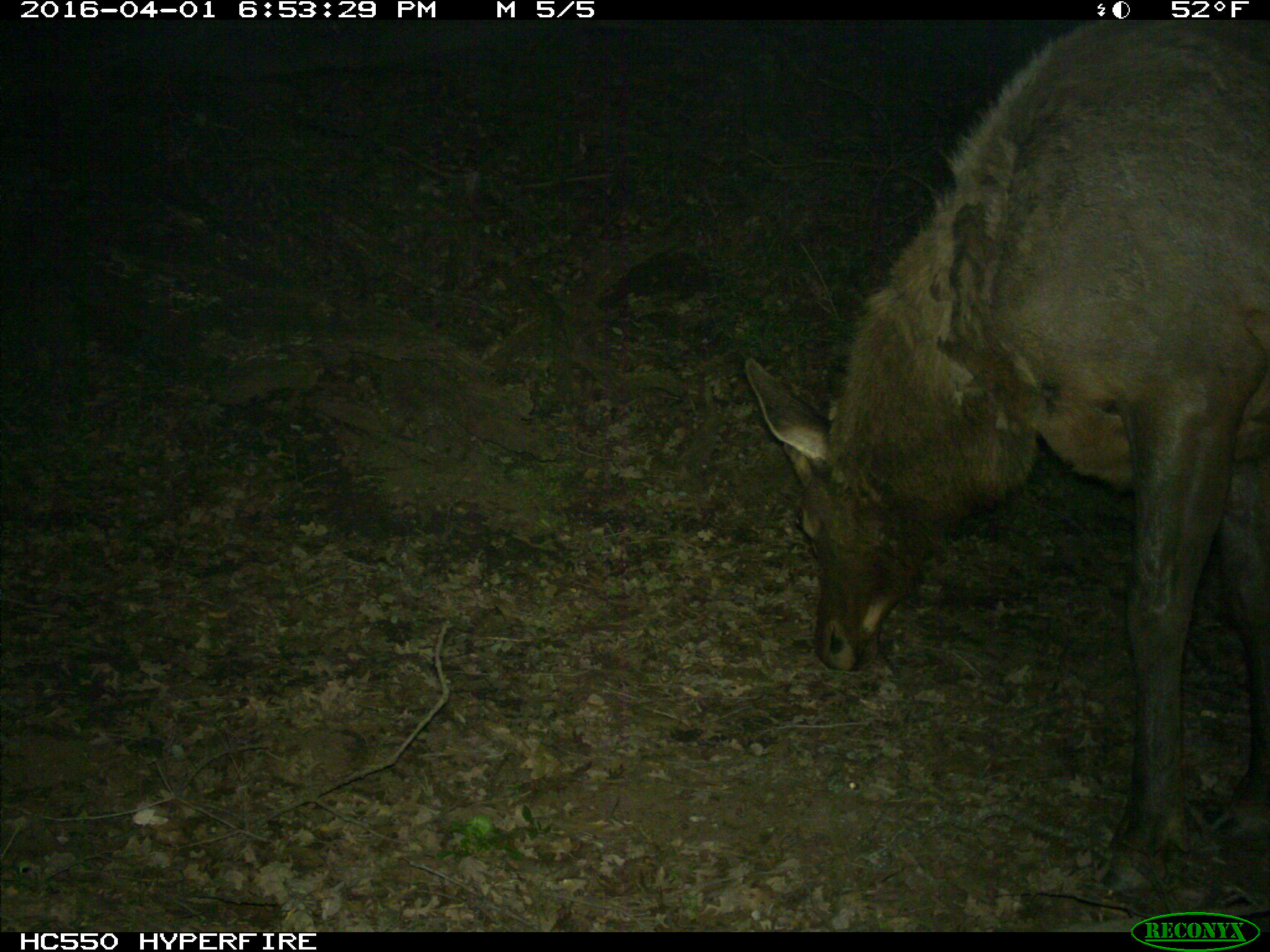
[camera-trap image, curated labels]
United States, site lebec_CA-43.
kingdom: Animalia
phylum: Chordata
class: Mammalia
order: Artiodactyla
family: Cervidae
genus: Cervus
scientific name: Cervus canadensis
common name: elk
Cervus canadensis (elk).